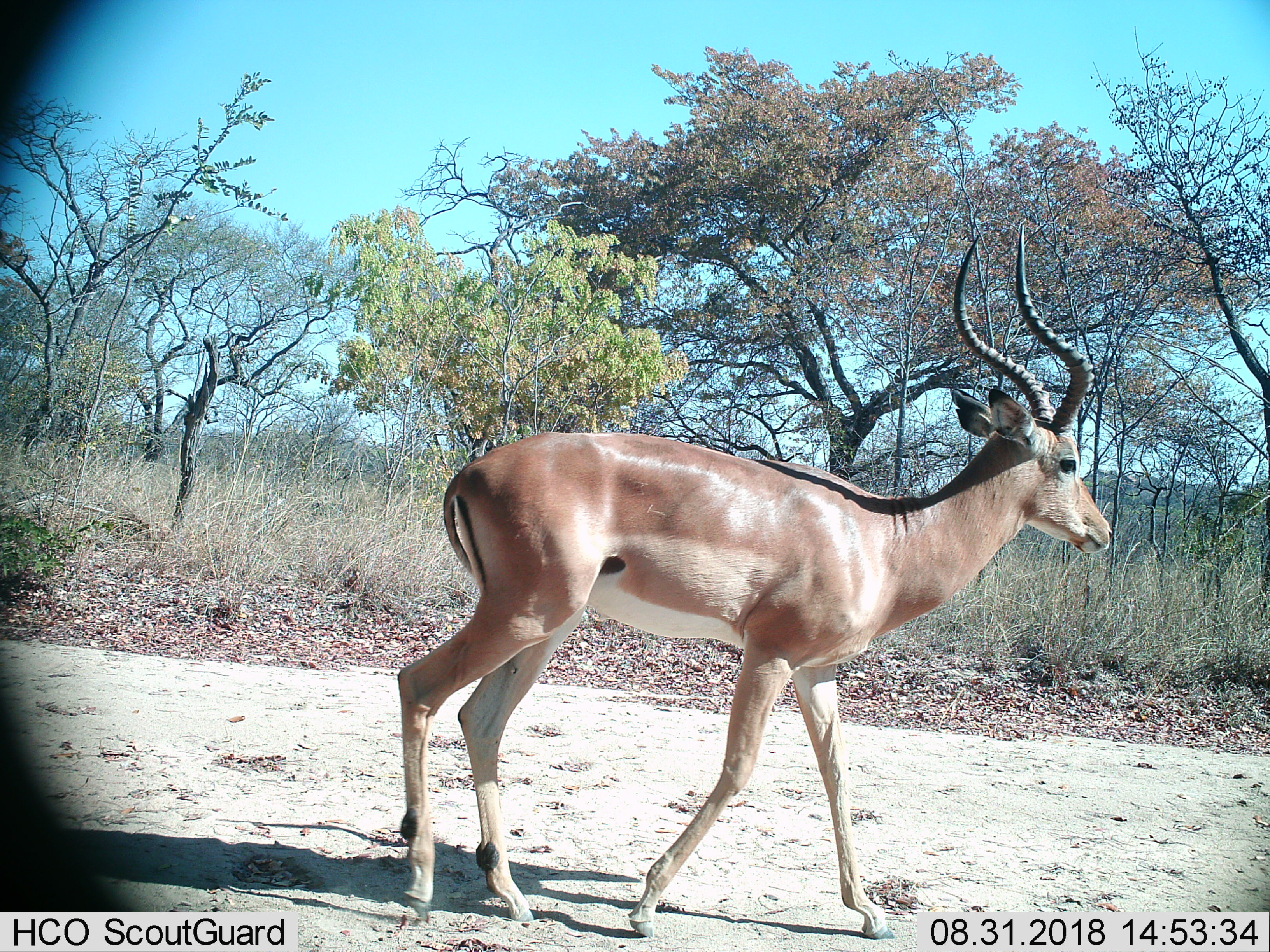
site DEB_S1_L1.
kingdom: Animalia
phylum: Chordata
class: Mammalia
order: Artiodactyla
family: Bovidae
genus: Aepyceros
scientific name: Aepyceros melampus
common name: impala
Impala (Aepyceros melampus), count 1. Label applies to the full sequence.